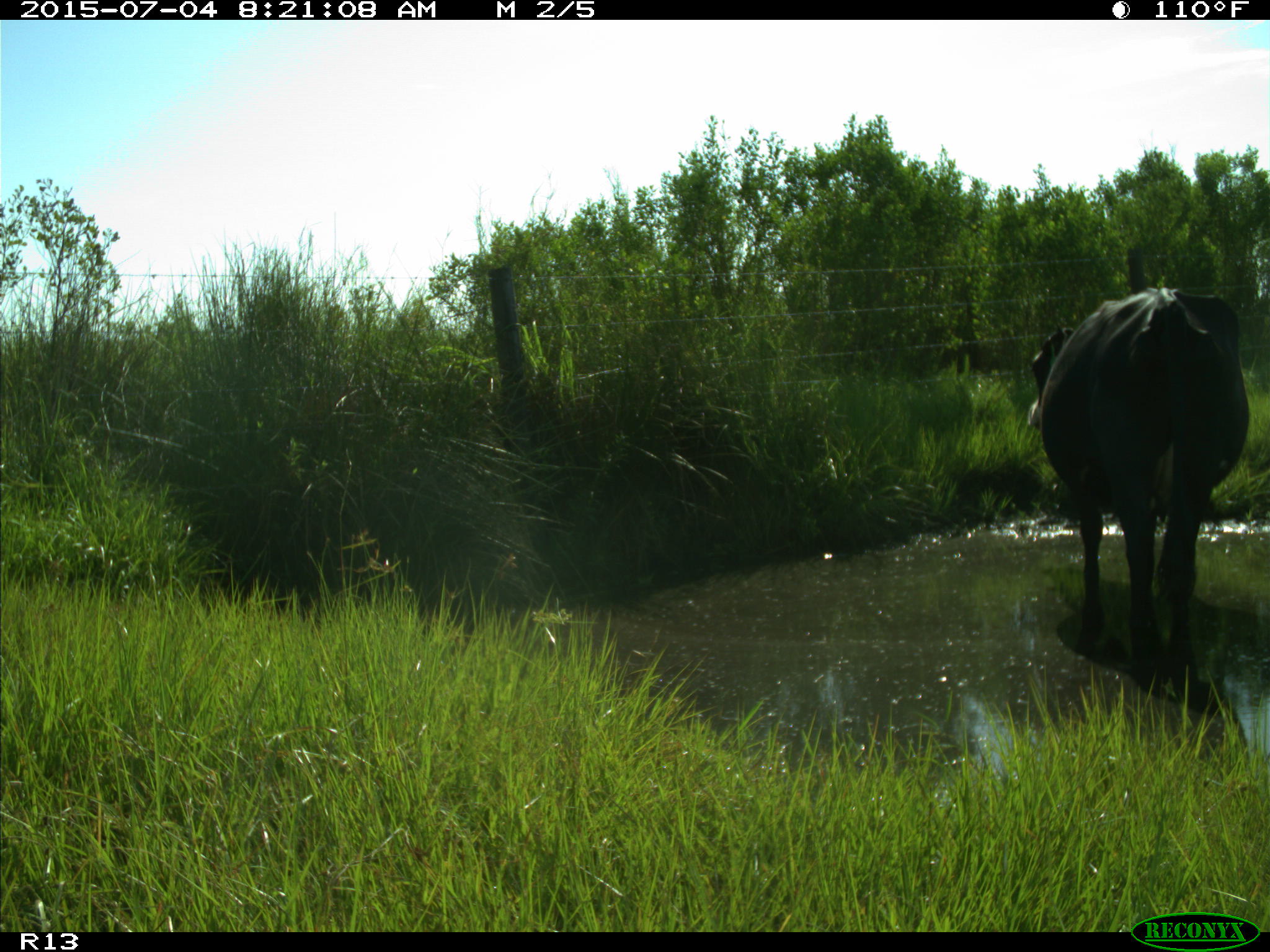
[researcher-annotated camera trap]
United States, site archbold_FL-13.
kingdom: Animalia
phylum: Chordata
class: Mammalia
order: Artiodactyla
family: Bovidae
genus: Bos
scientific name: Bos taurus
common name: domestic cow